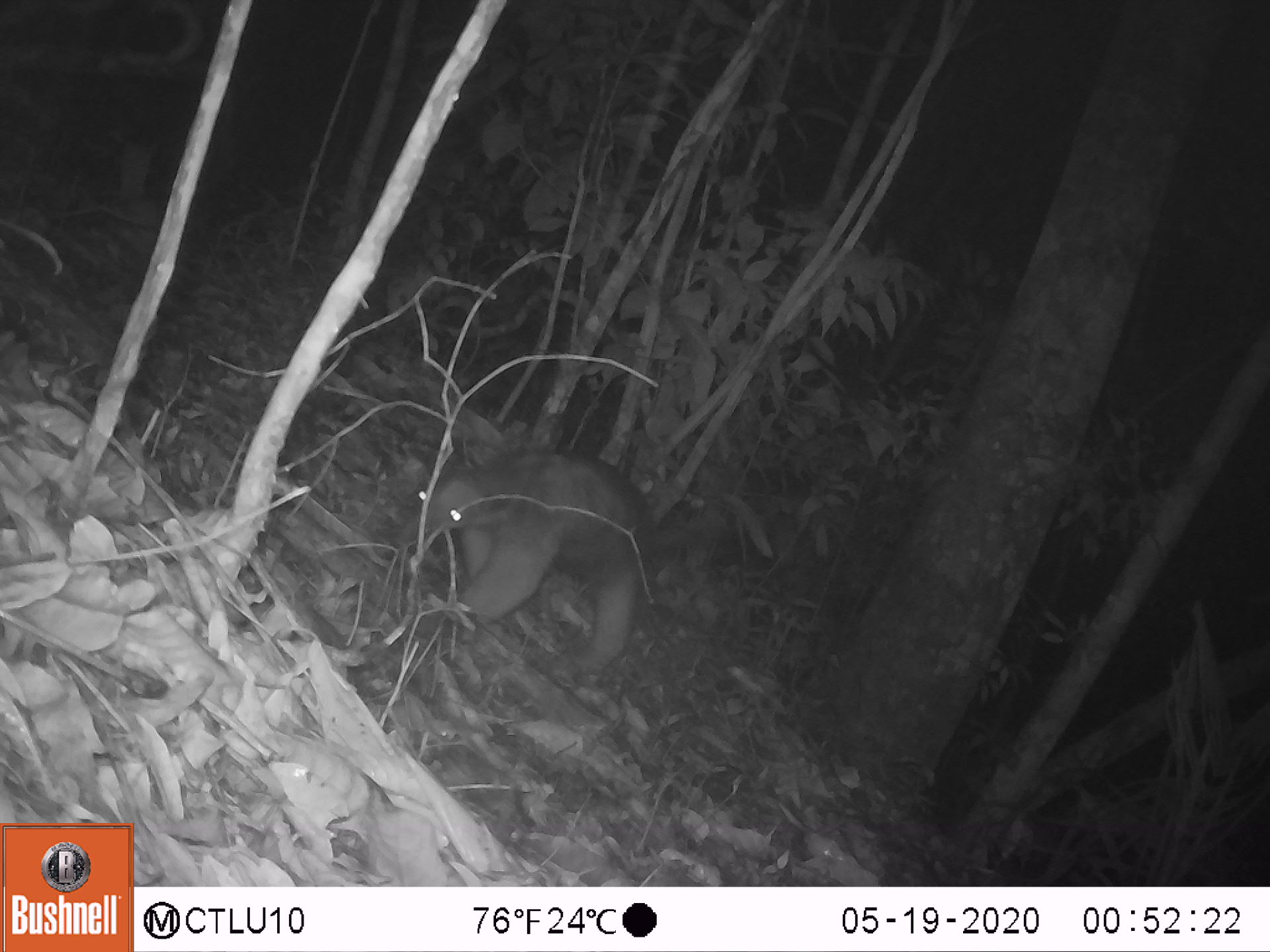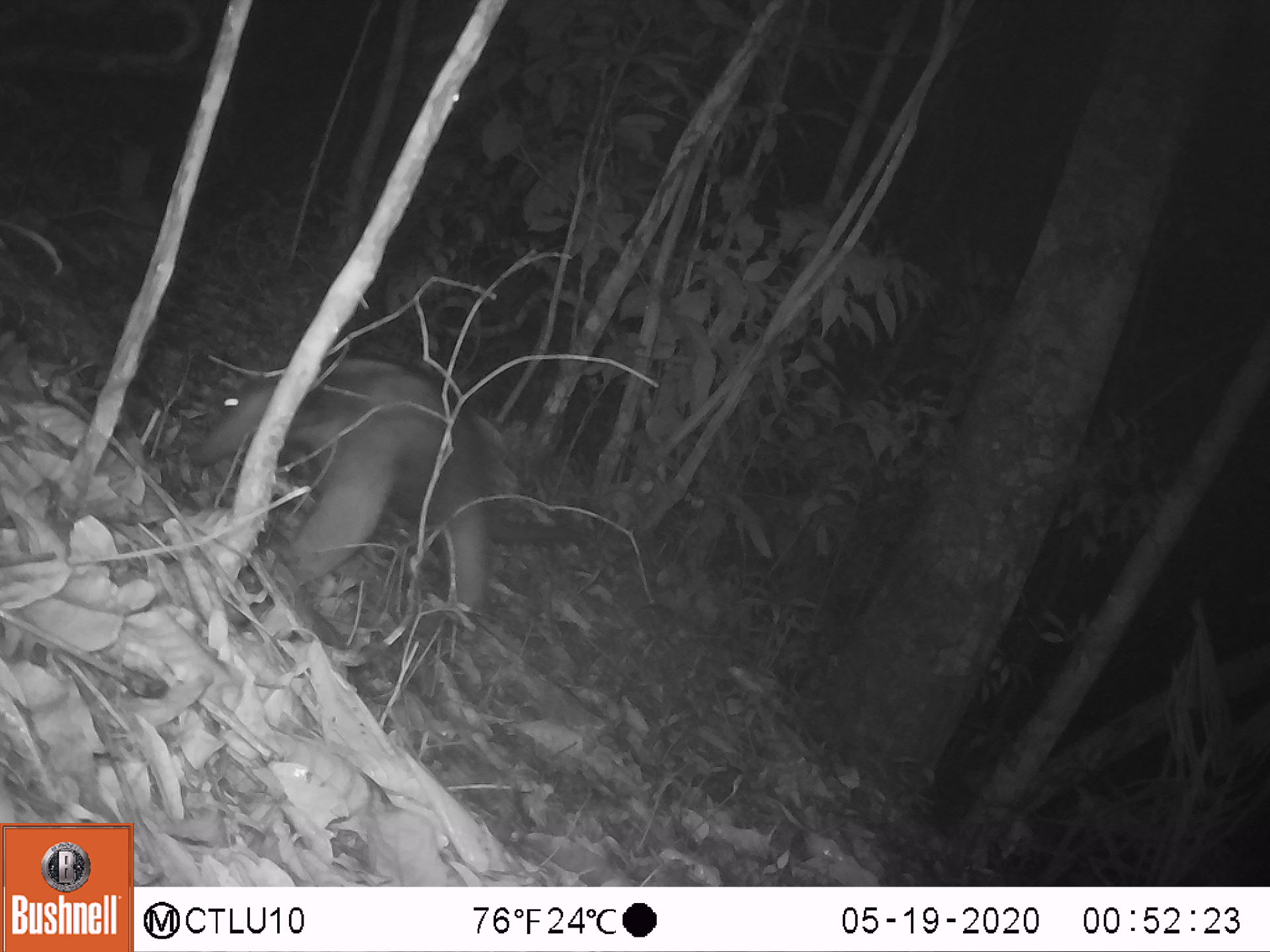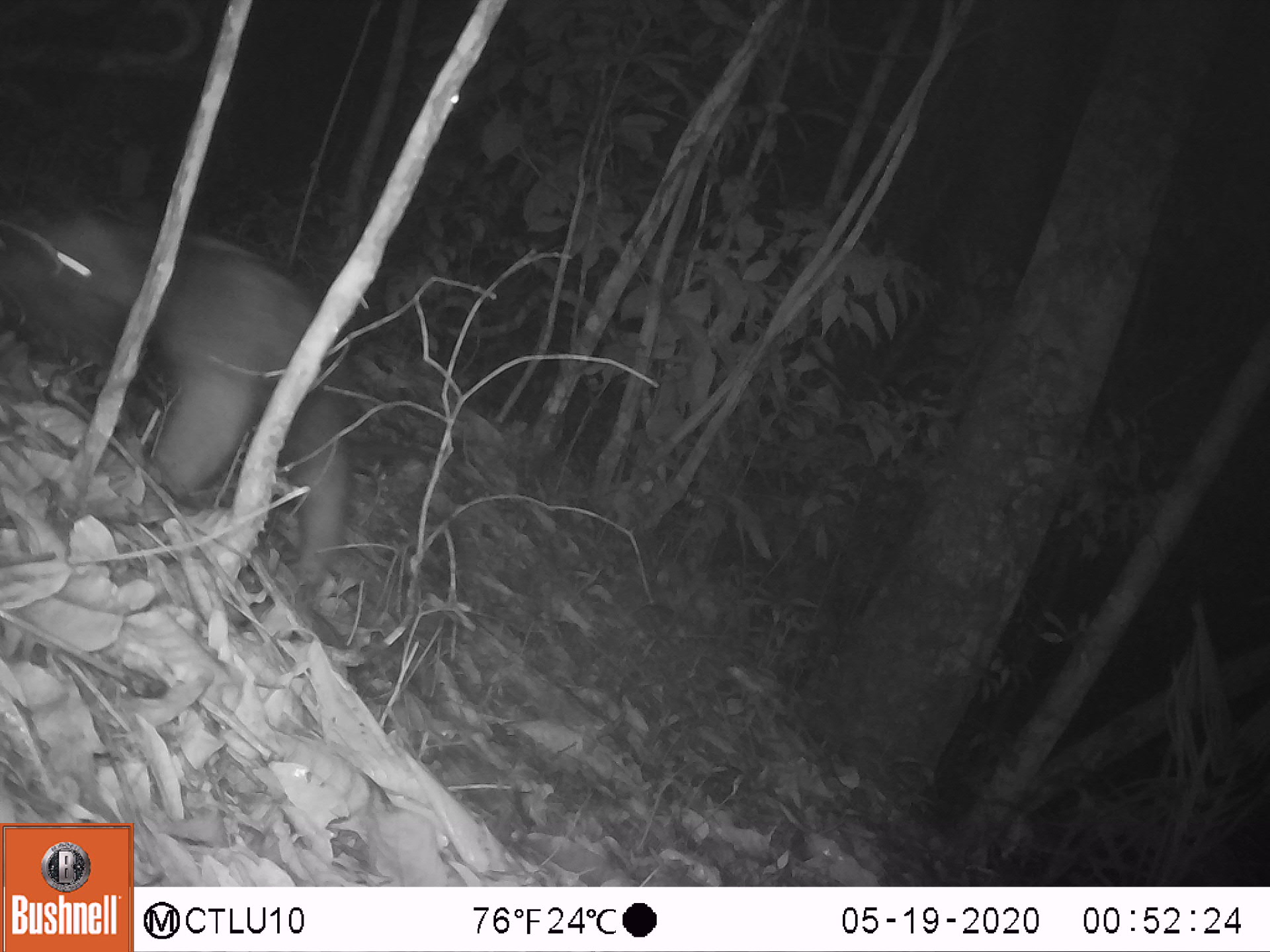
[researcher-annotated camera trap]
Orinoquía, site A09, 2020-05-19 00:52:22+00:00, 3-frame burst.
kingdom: Animalia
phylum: Chordata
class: Mammalia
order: Pilosa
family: Myrmecophagidae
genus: Tamandua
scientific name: Tamandua tetradactyla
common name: southern tamandua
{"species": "southern tamandua (Tamandua tetradactyla)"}